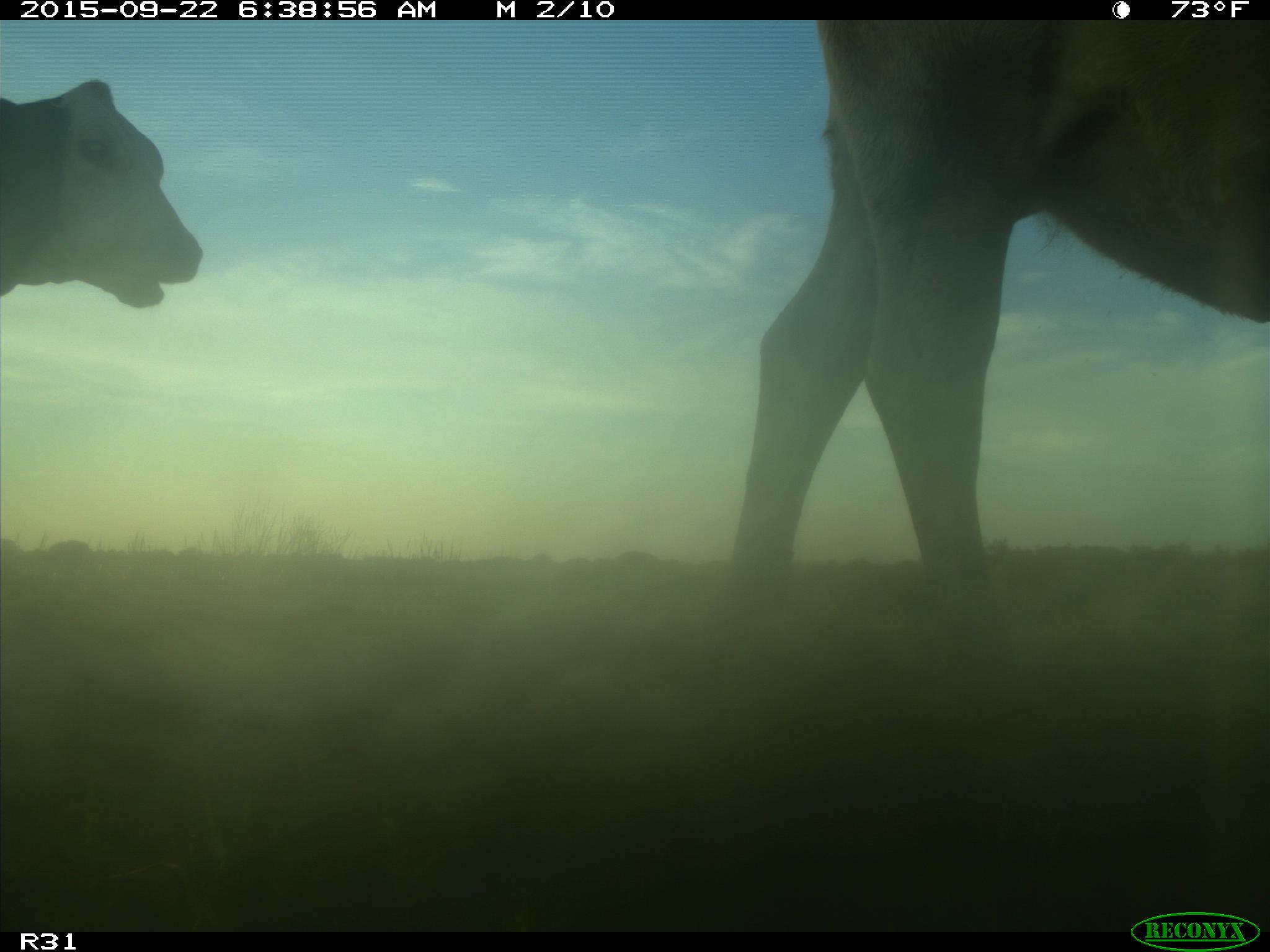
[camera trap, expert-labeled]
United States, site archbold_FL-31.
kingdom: Animalia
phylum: Chordata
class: Mammalia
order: Artiodactyla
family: Bovidae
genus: Bos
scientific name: Bos taurus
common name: domestic cow